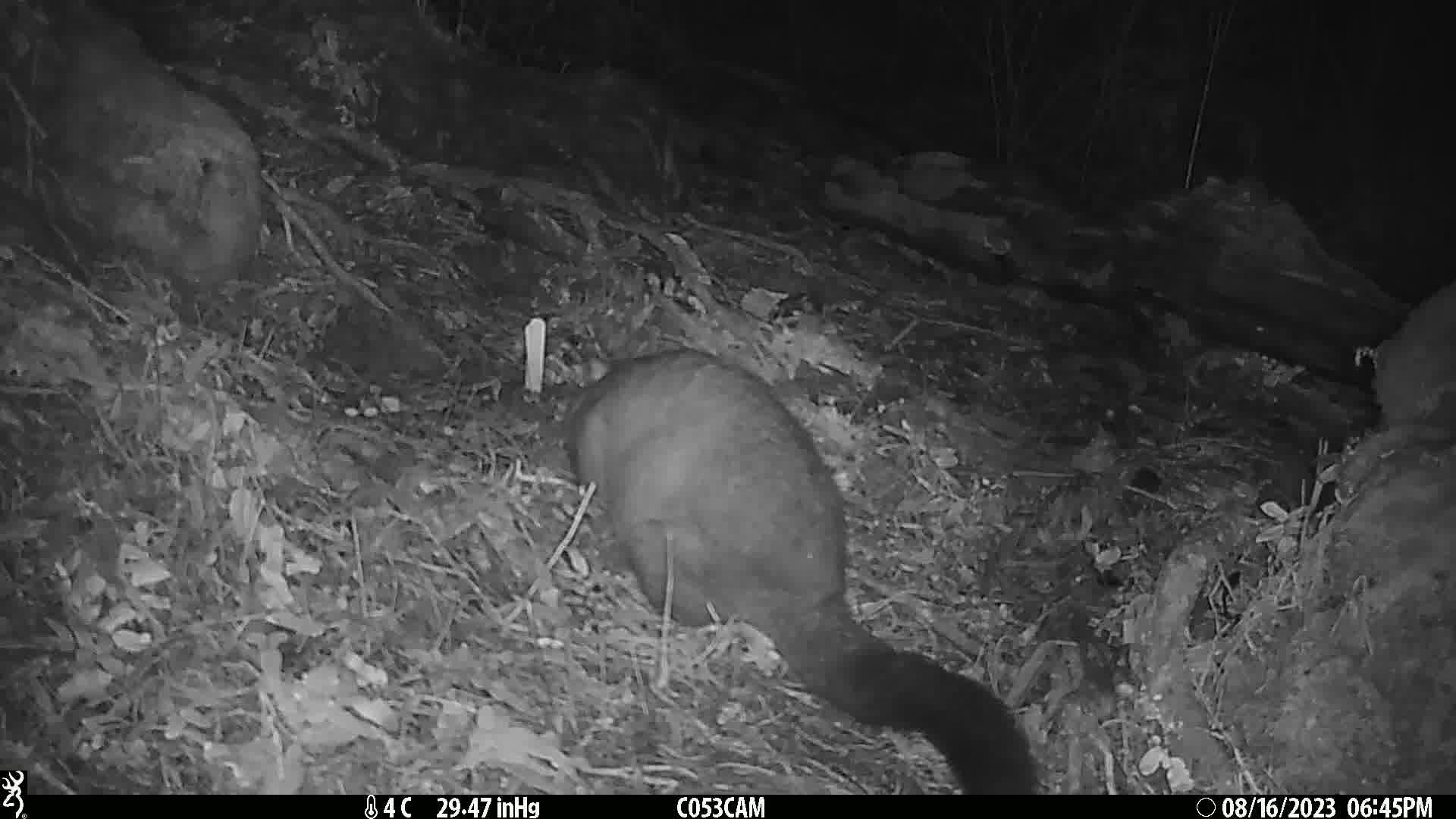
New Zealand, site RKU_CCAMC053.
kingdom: Animalia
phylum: Chordata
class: Mammalia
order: Diprotodontia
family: Phalangeridae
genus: Trichosurus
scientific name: Trichosurus vulpecula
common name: common brushtail possum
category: possum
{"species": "possum (common brushtail possum) (Trichosurus vulpecula)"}